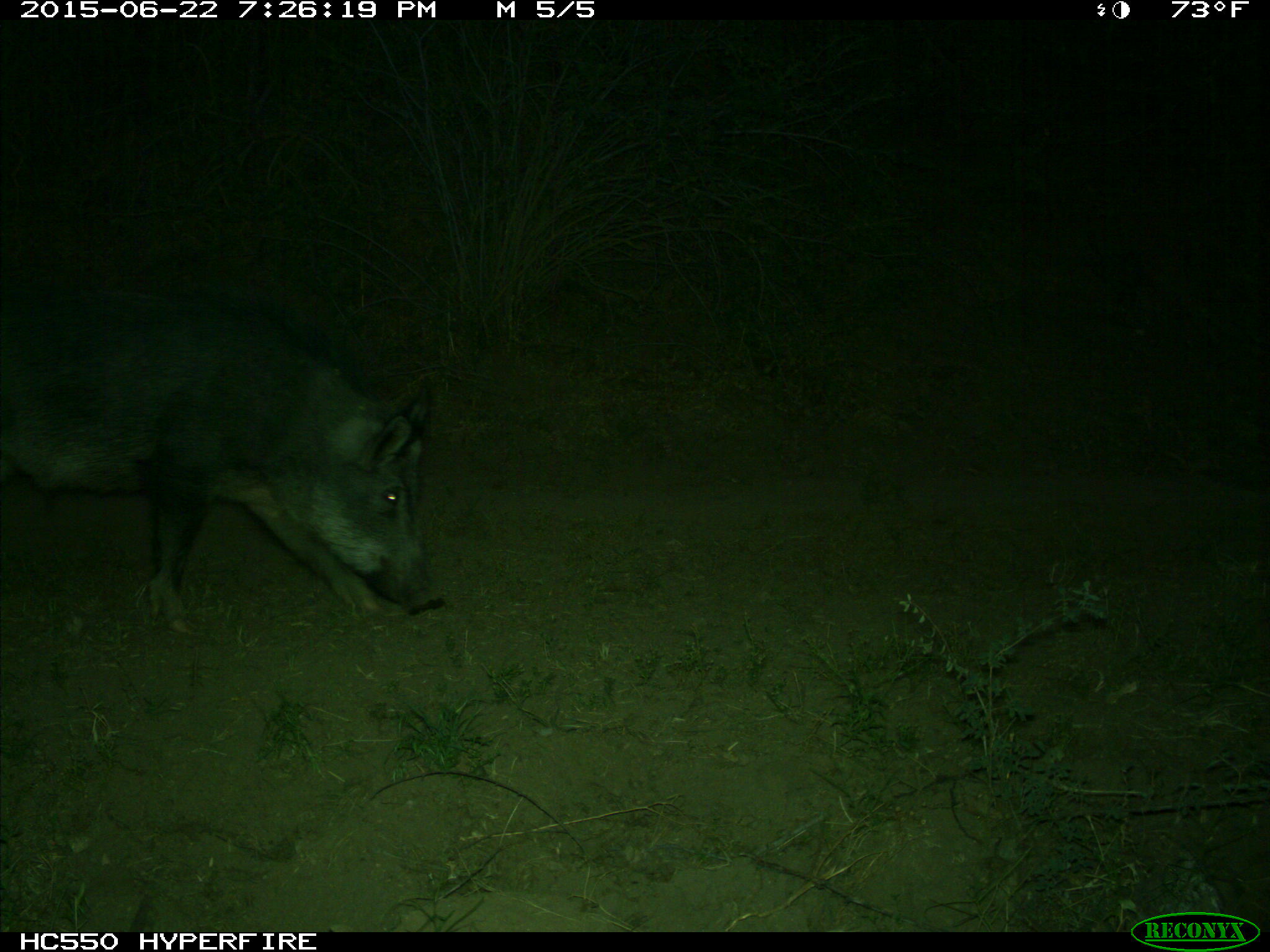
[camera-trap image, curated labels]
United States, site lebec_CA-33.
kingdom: Animalia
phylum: Chordata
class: Mammalia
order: Artiodactyla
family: Suidae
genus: Sus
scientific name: Sus scrofa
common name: wild boar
Sus scrofa (wild boar).